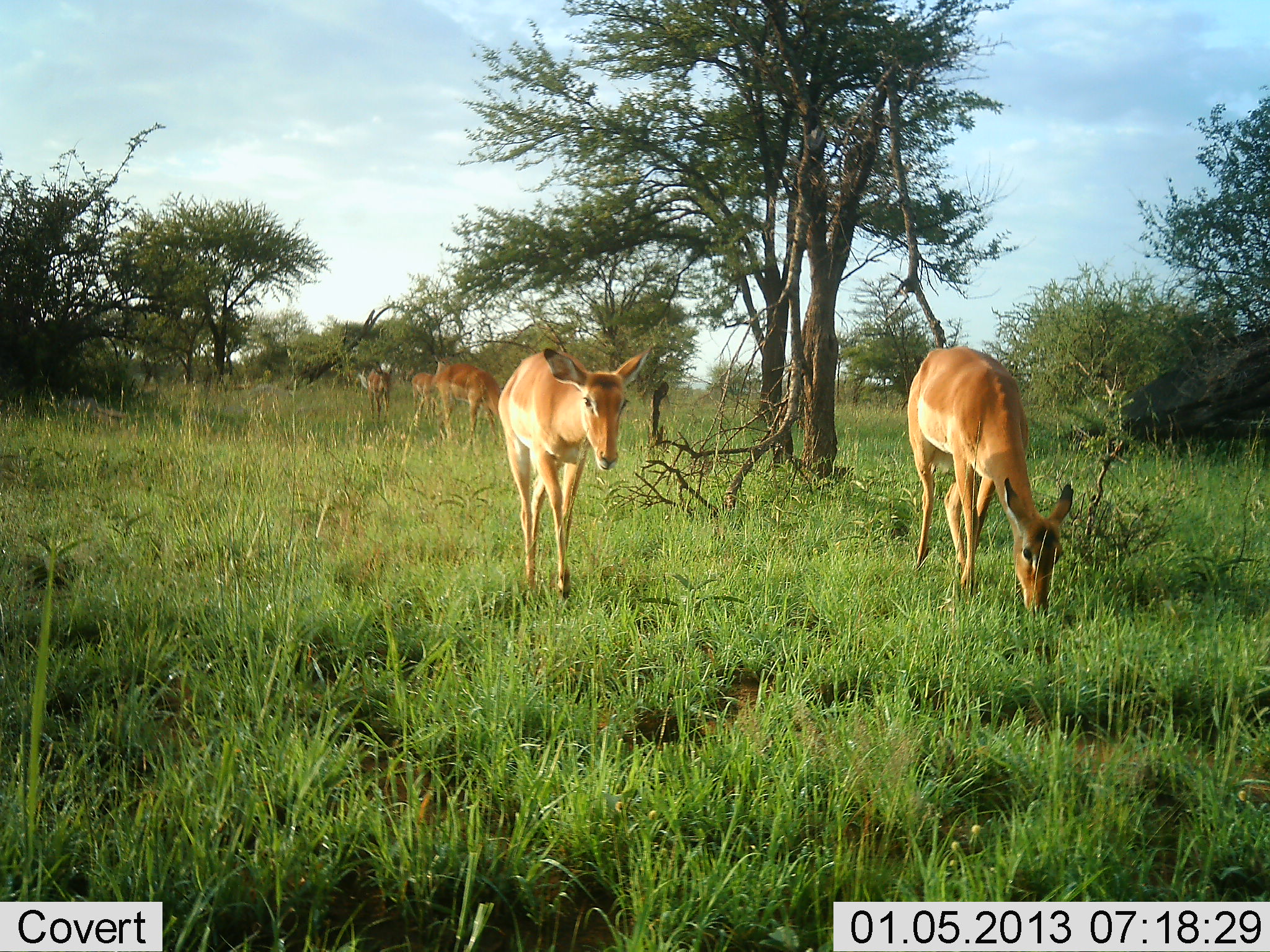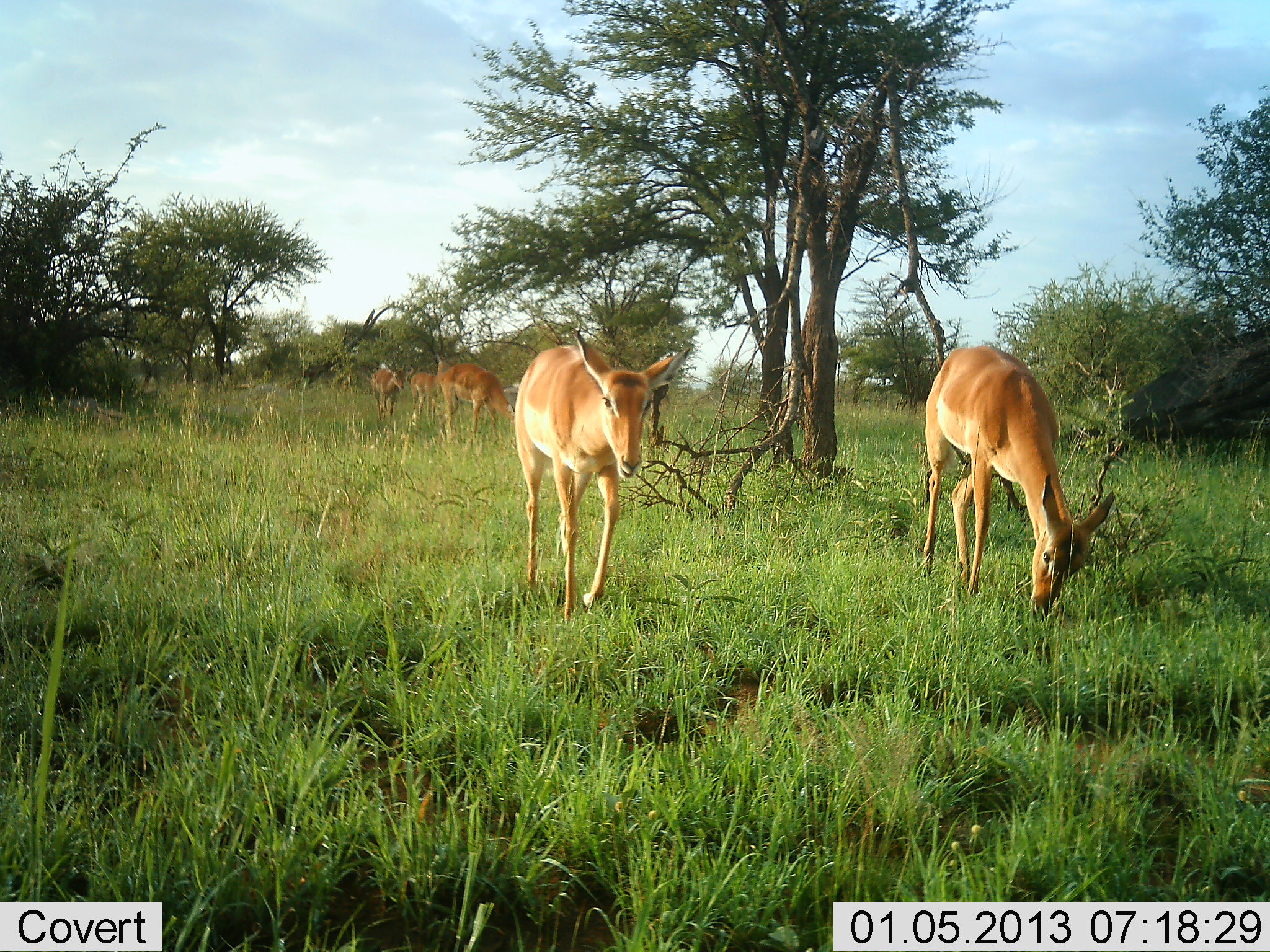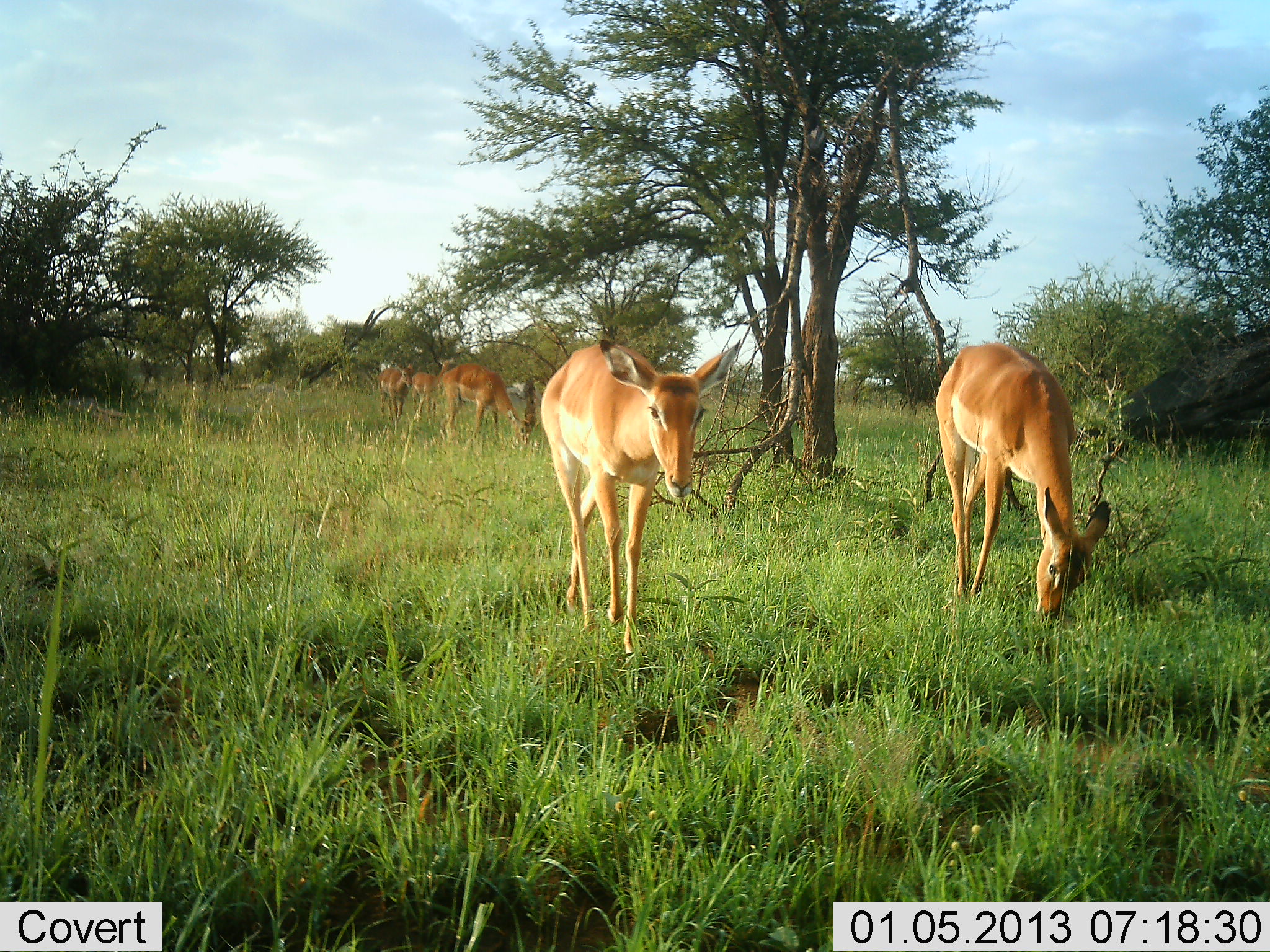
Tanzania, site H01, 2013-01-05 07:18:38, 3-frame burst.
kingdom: Animalia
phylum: Chordata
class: Mammalia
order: Artiodactyla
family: Bovidae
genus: Aepyceros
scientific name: Aepyceros melampus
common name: impala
Impala (Aepyceros melampus), count 5. Behavior (volunteer vote fractions): standing 27%, resting 0%, moving 73%, interacting 0%. Young present (vote fraction): 0%. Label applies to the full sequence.